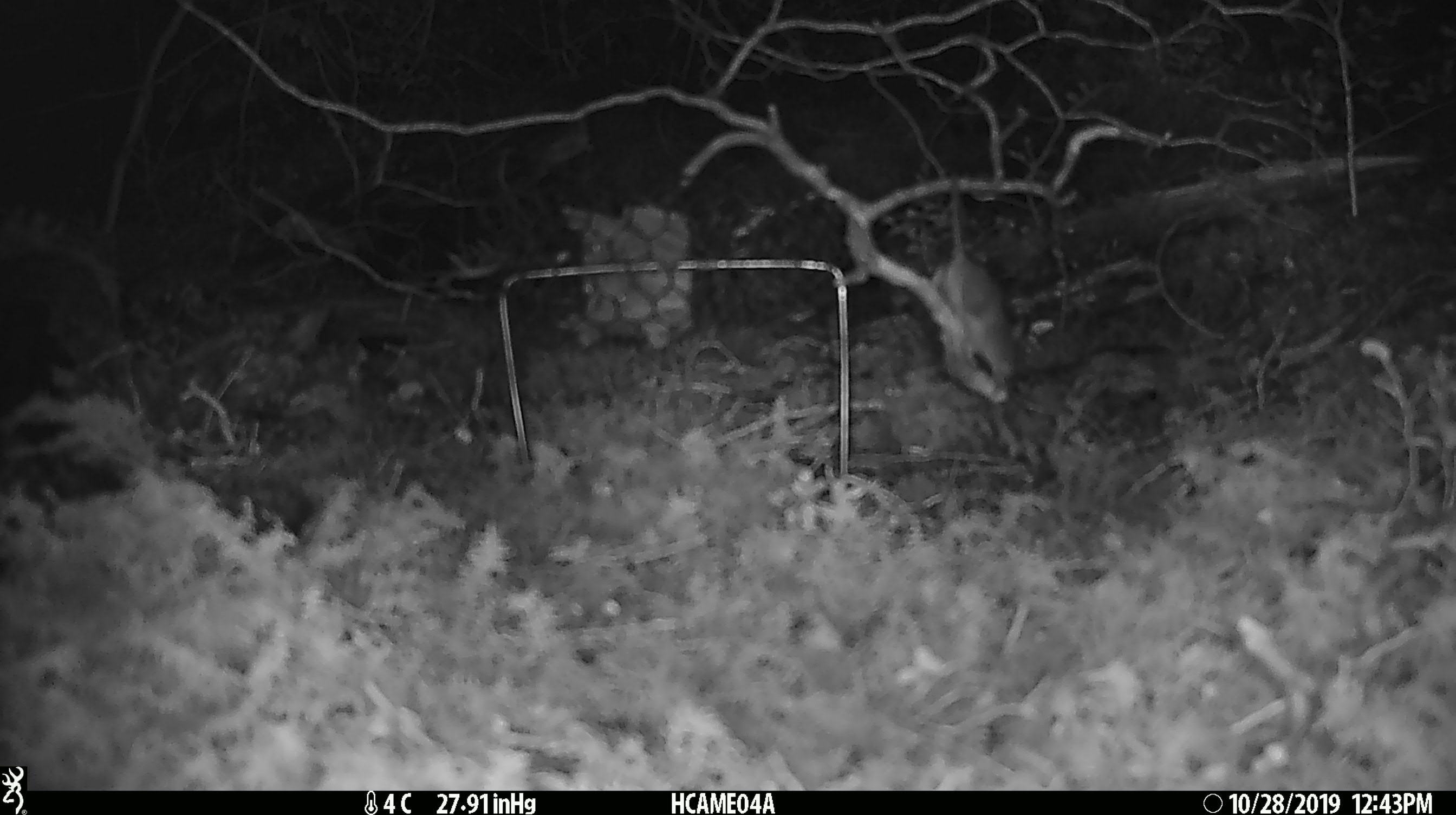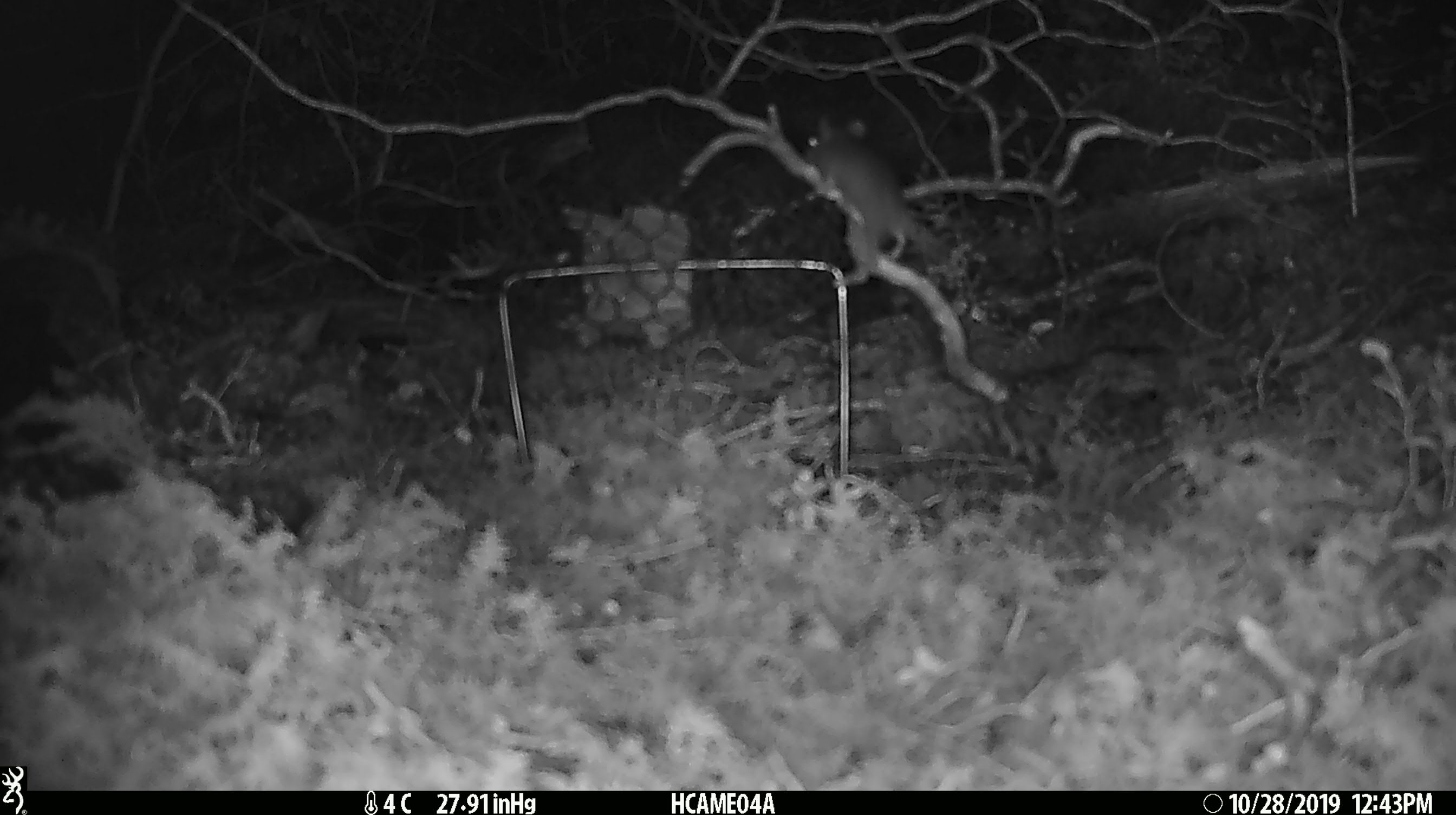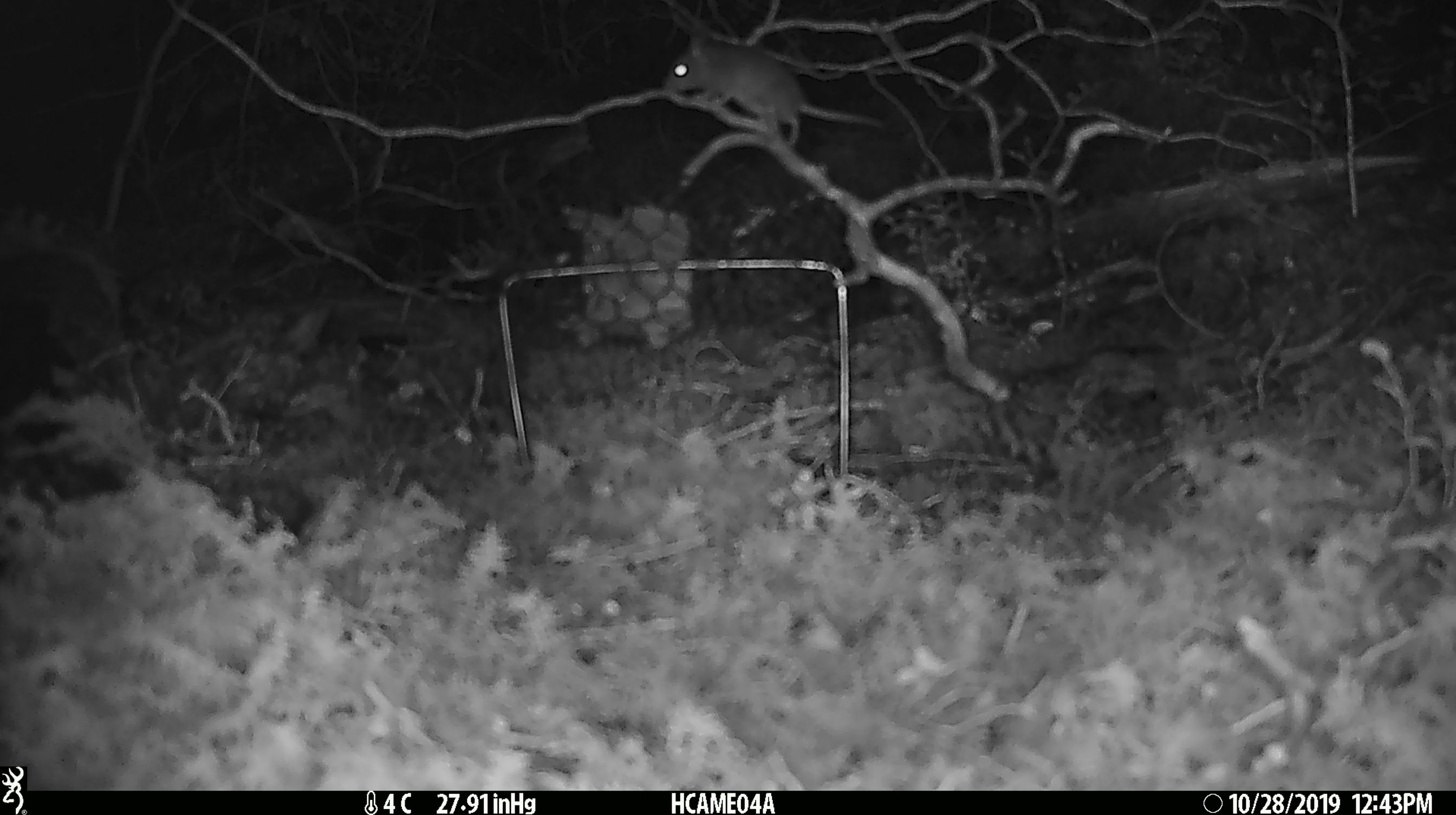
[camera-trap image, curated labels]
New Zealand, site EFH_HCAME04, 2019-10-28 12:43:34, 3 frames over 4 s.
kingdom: Animalia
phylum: Chordata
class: Mammalia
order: Rodentia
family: Muridae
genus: Mus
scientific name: Mus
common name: mouse